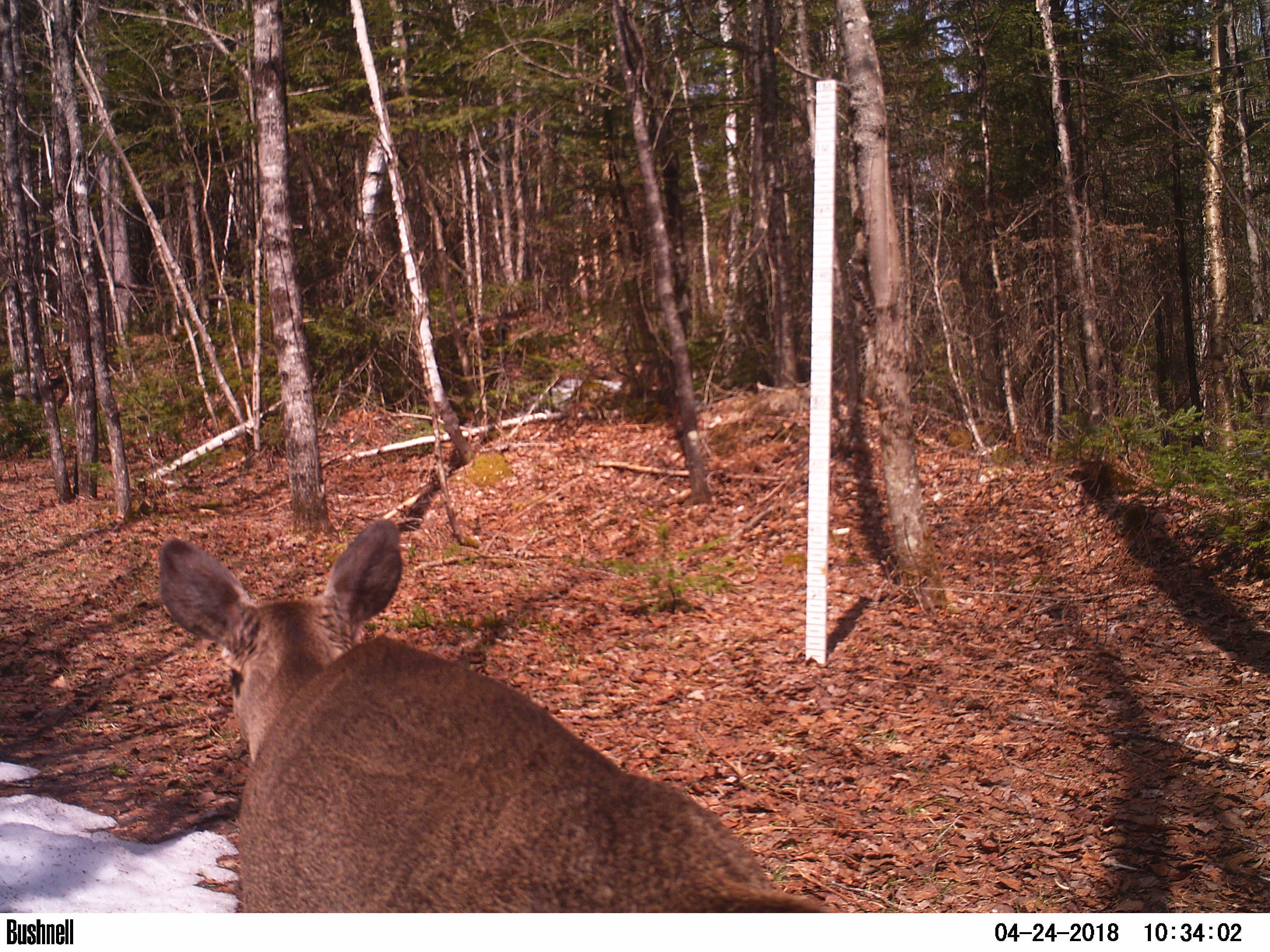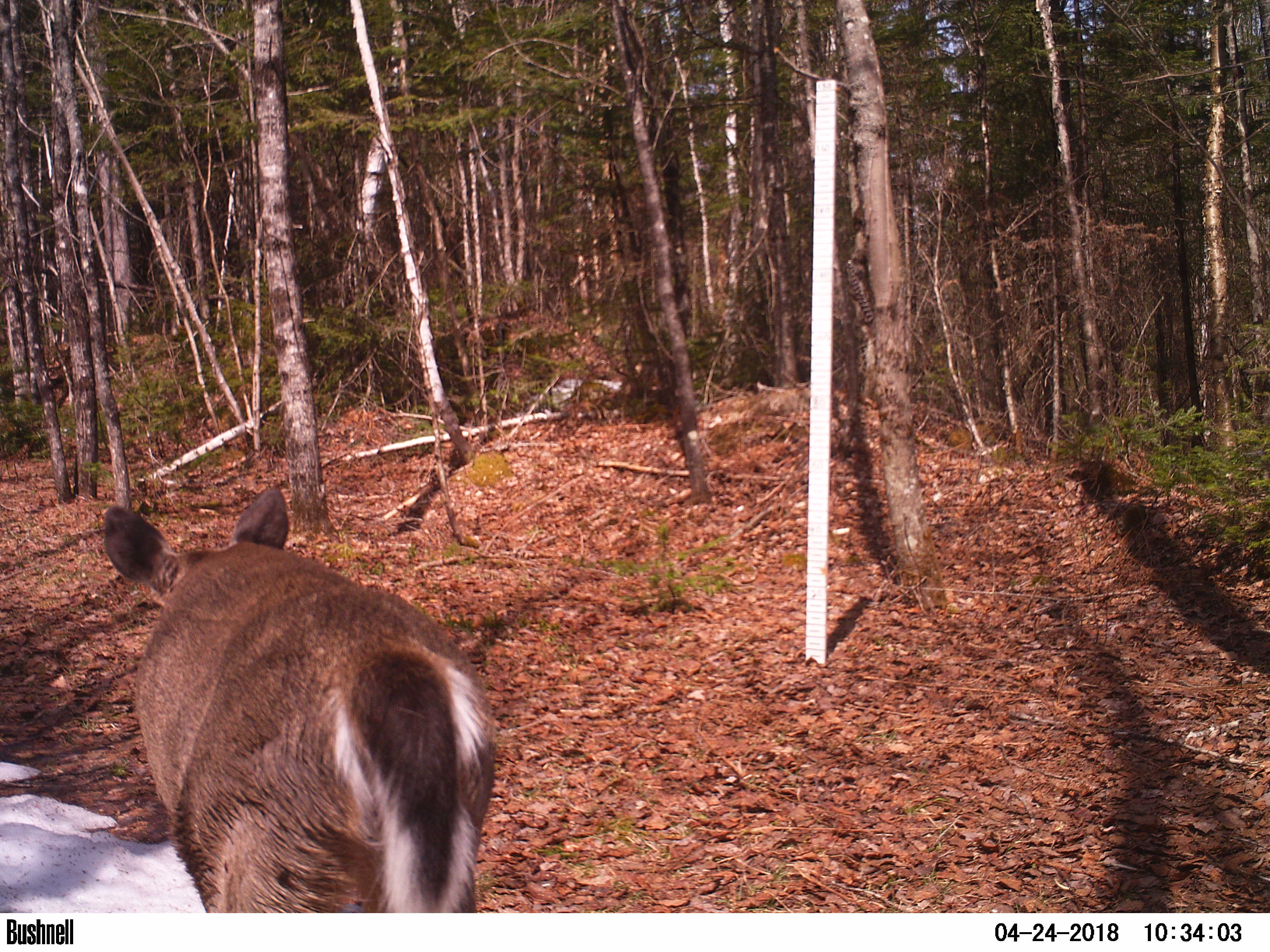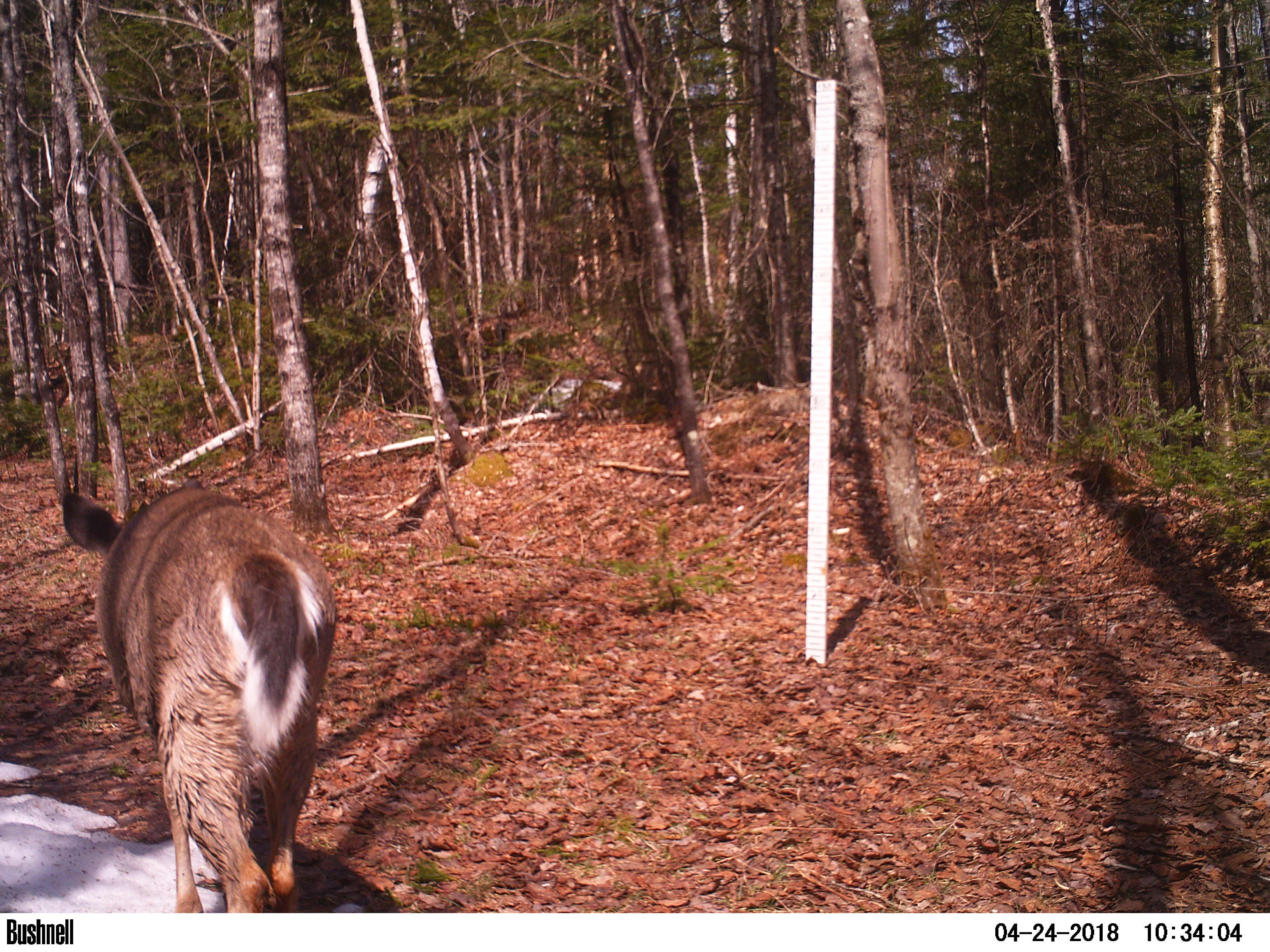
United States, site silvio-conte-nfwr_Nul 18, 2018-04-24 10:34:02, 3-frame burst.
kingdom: Animalia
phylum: Chordata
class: Mammalia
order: Artiodactyla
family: Cervidae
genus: Odocoileus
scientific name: Odocoileus virginianus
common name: white-tailed deer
White-tailed deer (Odocoileus virginianus).